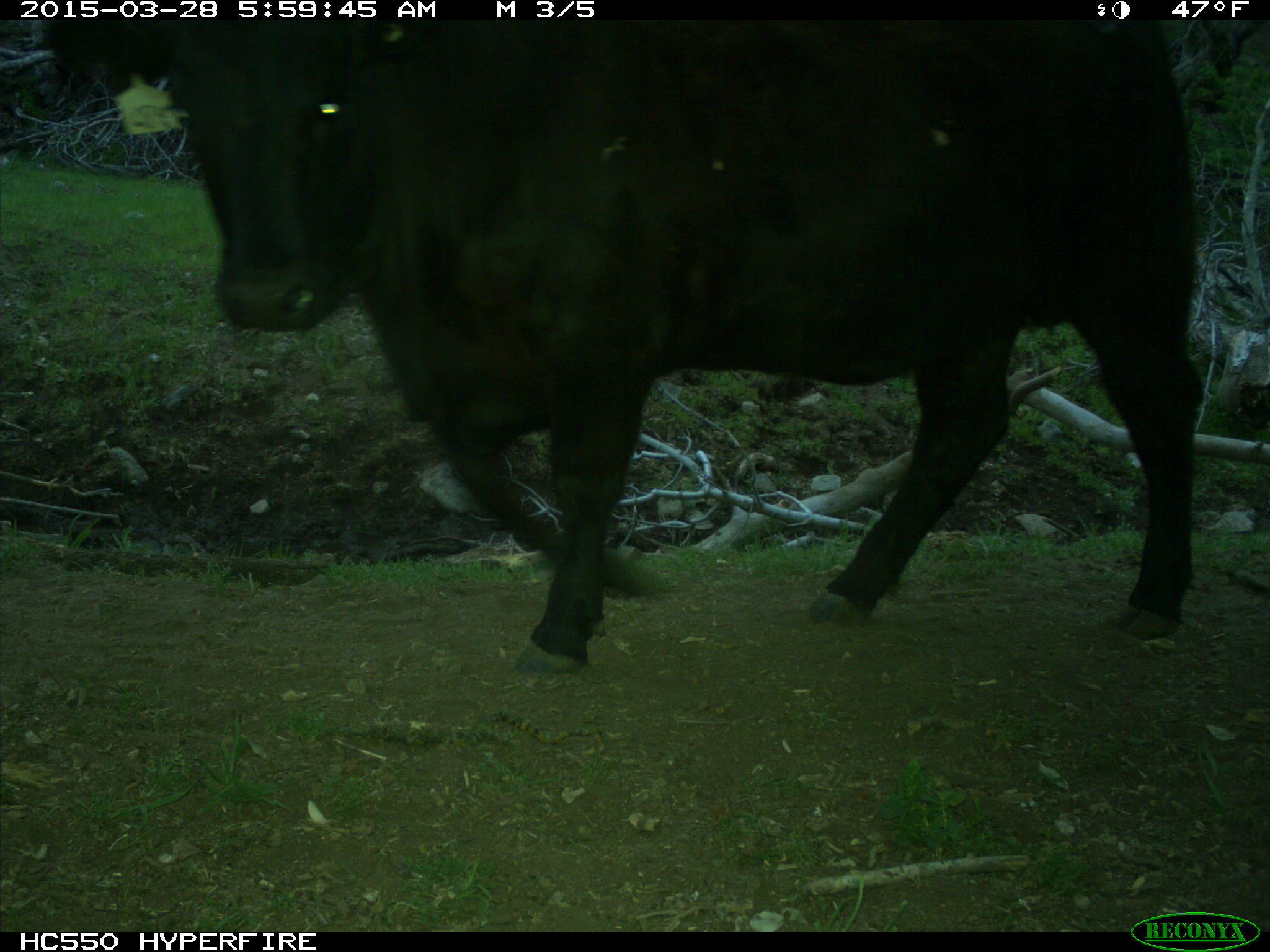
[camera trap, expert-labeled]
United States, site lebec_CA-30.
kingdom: Animalia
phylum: Chordata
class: Mammalia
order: Artiodactyla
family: Bovidae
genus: Bos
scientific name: Bos taurus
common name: domestic cow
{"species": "Bos taurus (domestic cow)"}